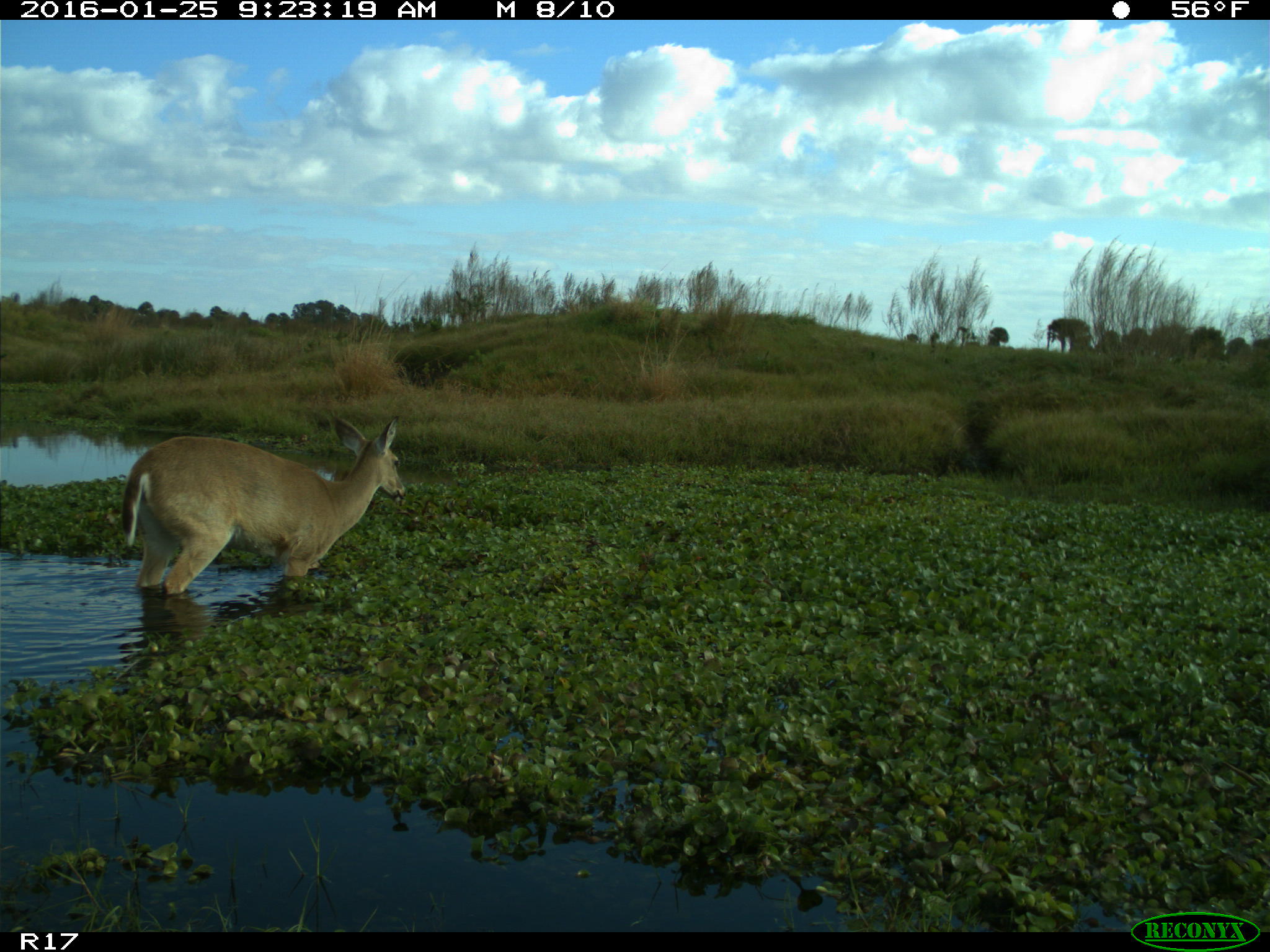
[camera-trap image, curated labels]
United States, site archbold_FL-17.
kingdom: Animalia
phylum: Chordata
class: Mammalia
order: Artiodactyla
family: Cervidae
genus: Odocoileus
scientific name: Odocoileus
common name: deer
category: unidentified deer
Unidentified deer (deer) (Odocoileus).